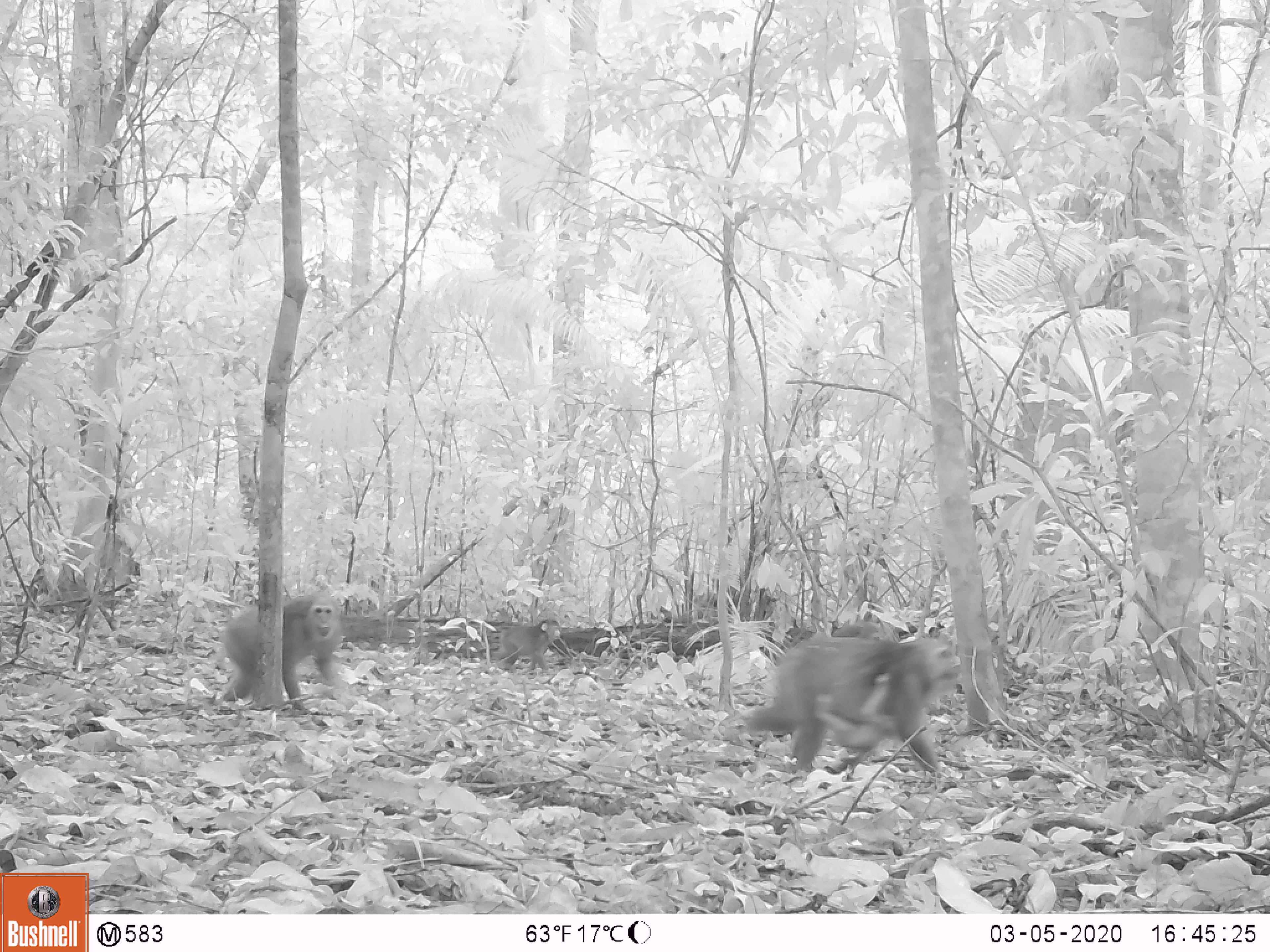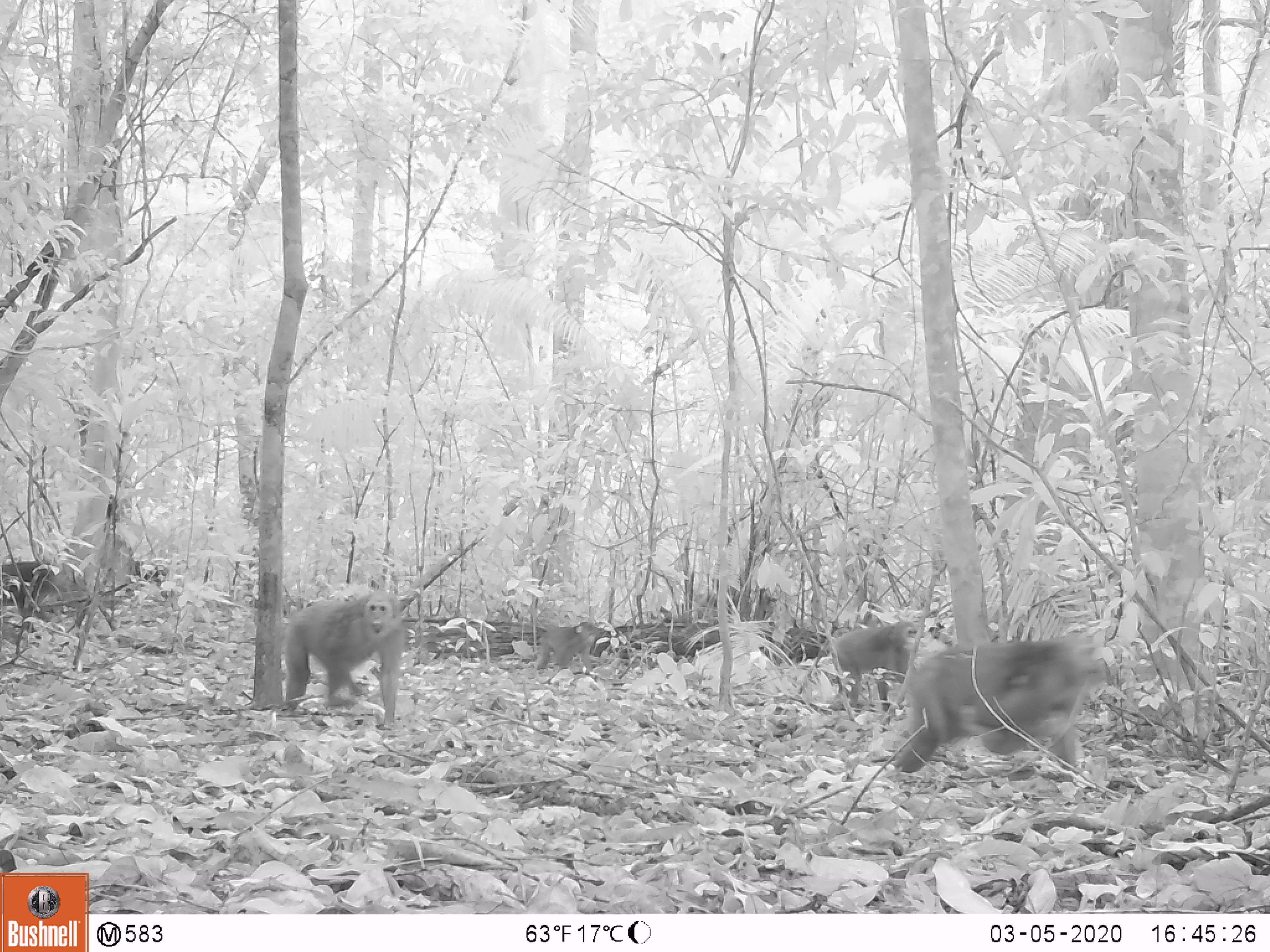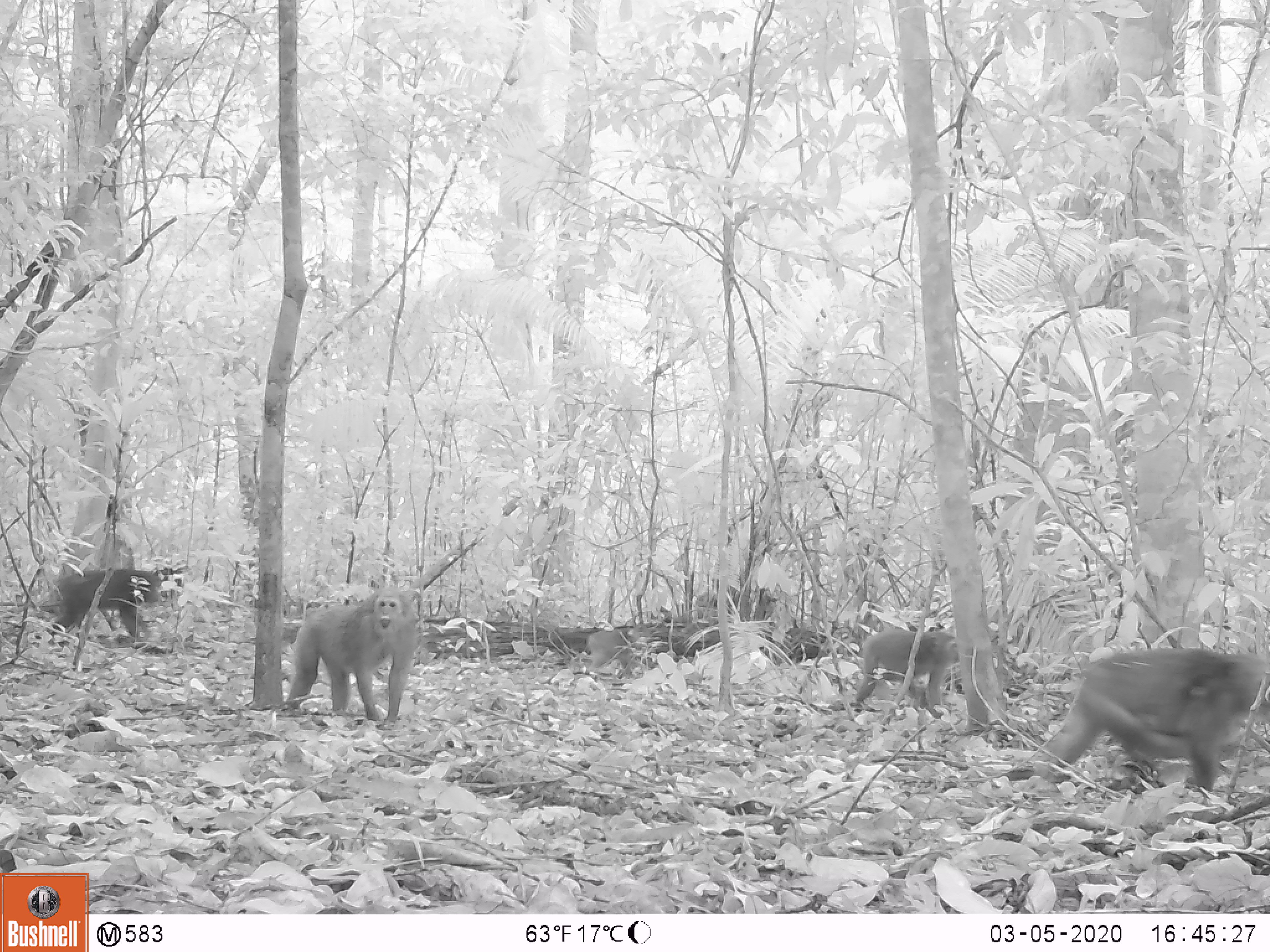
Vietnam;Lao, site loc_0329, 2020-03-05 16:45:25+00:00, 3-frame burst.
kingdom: Animalia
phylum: Chordata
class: Mammalia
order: Primates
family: Cercopithecidae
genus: Macaca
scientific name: Macaca arctoides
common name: stump-tailed macaque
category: stump tailed macaque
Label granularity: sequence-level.